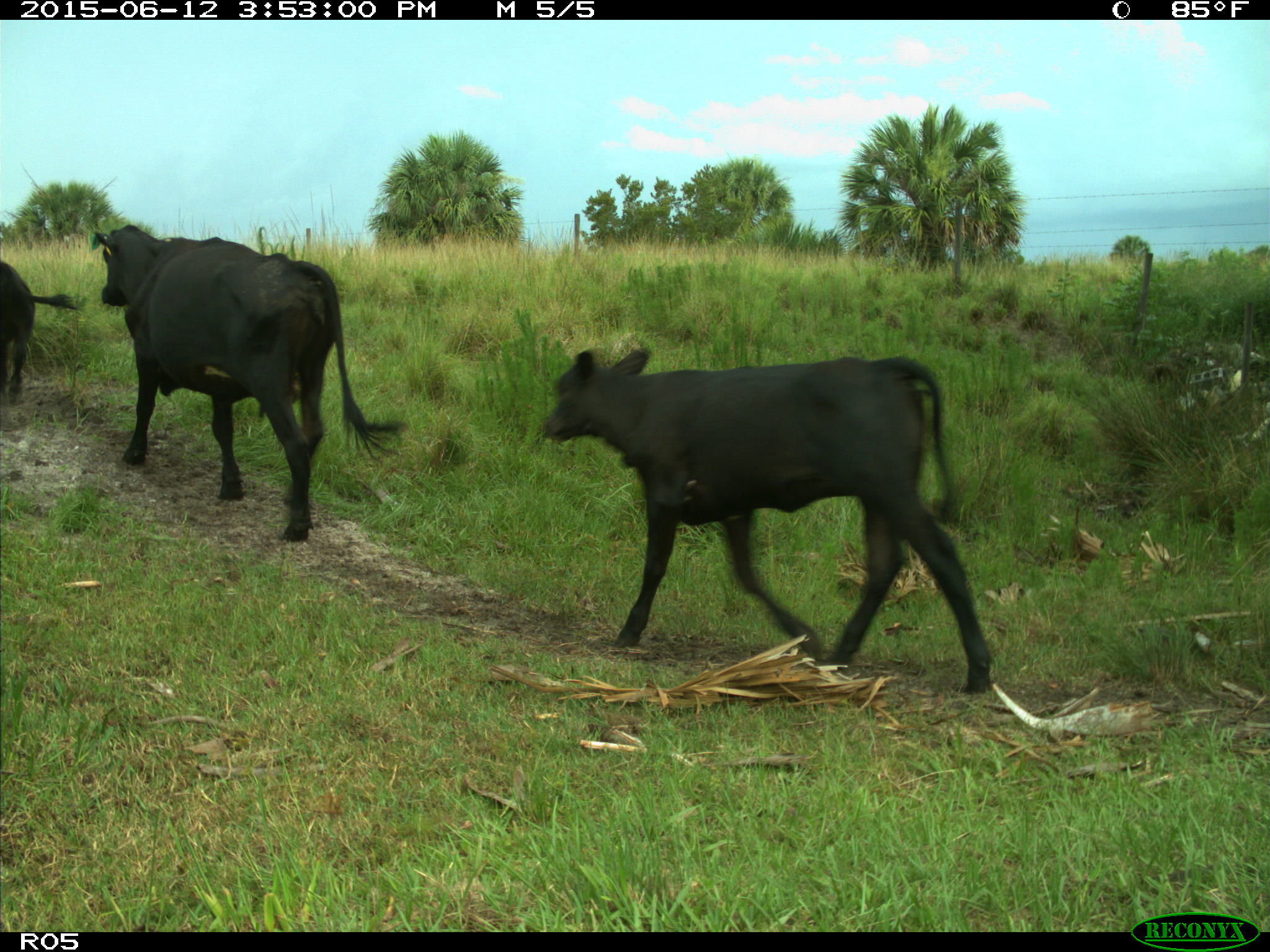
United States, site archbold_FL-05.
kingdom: Animalia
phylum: Chordata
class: Mammalia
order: Artiodactyla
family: Bovidae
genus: Bos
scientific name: Bos taurus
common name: domestic cow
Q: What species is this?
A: Bos taurus (domestic cow).